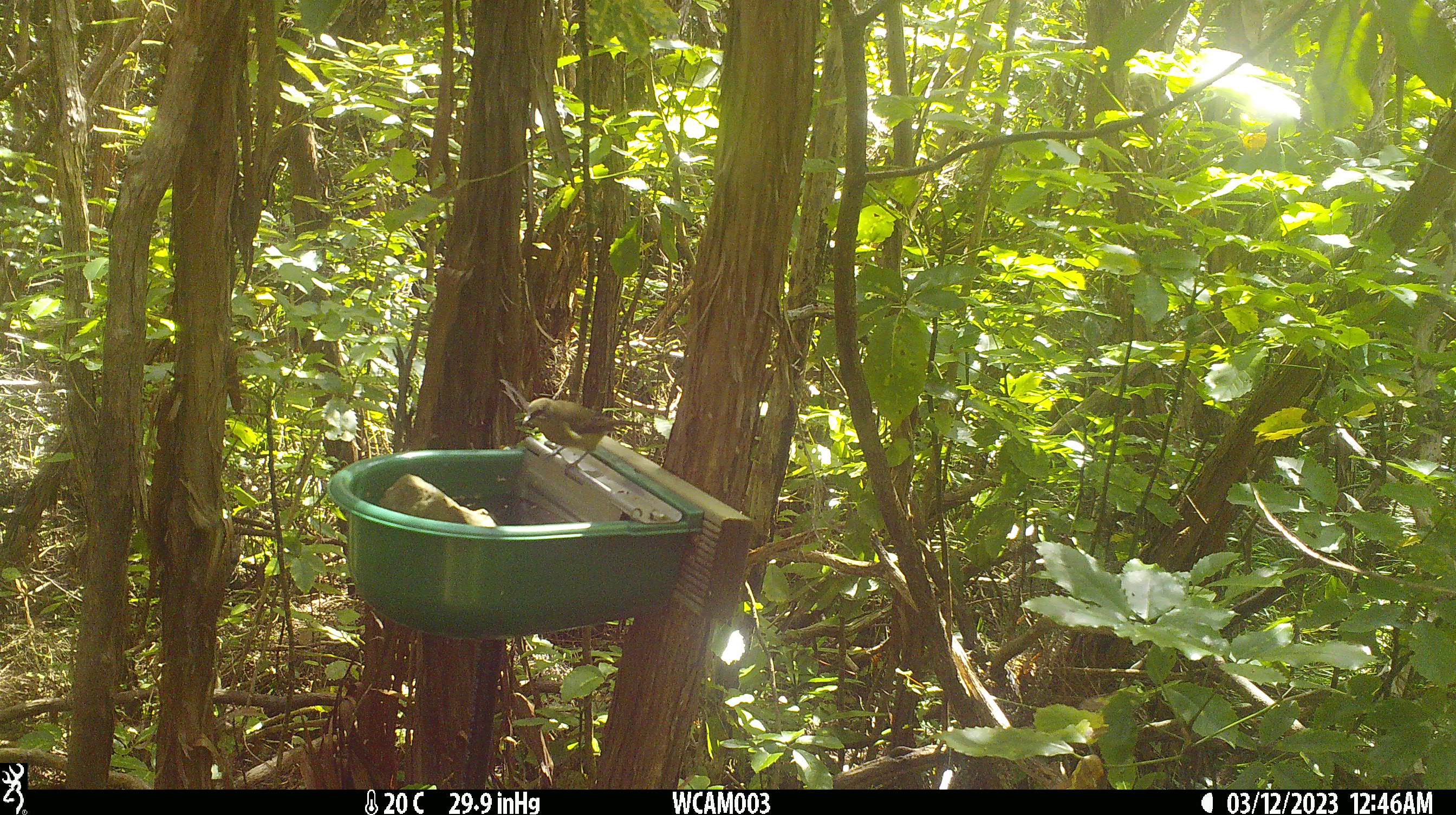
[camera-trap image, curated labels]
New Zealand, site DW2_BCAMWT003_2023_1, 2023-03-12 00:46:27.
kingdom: Animalia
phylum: Chordata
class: Aves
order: Passeriformes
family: Meliphagidae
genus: Anthornis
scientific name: Anthornis melanura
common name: new zealand bellbird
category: bellbird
Bellbird (new zealand bellbird) (Anthornis melanura).